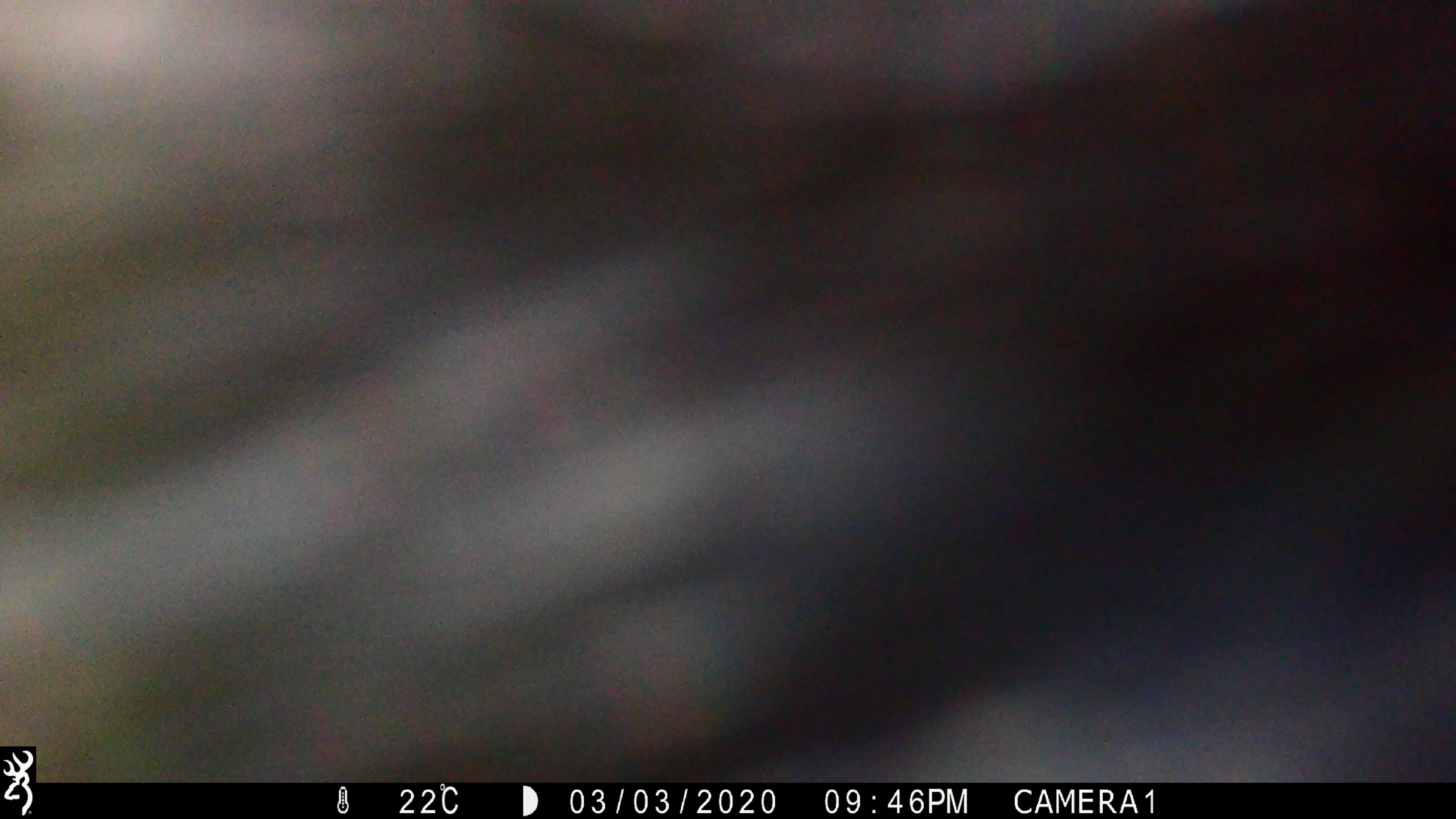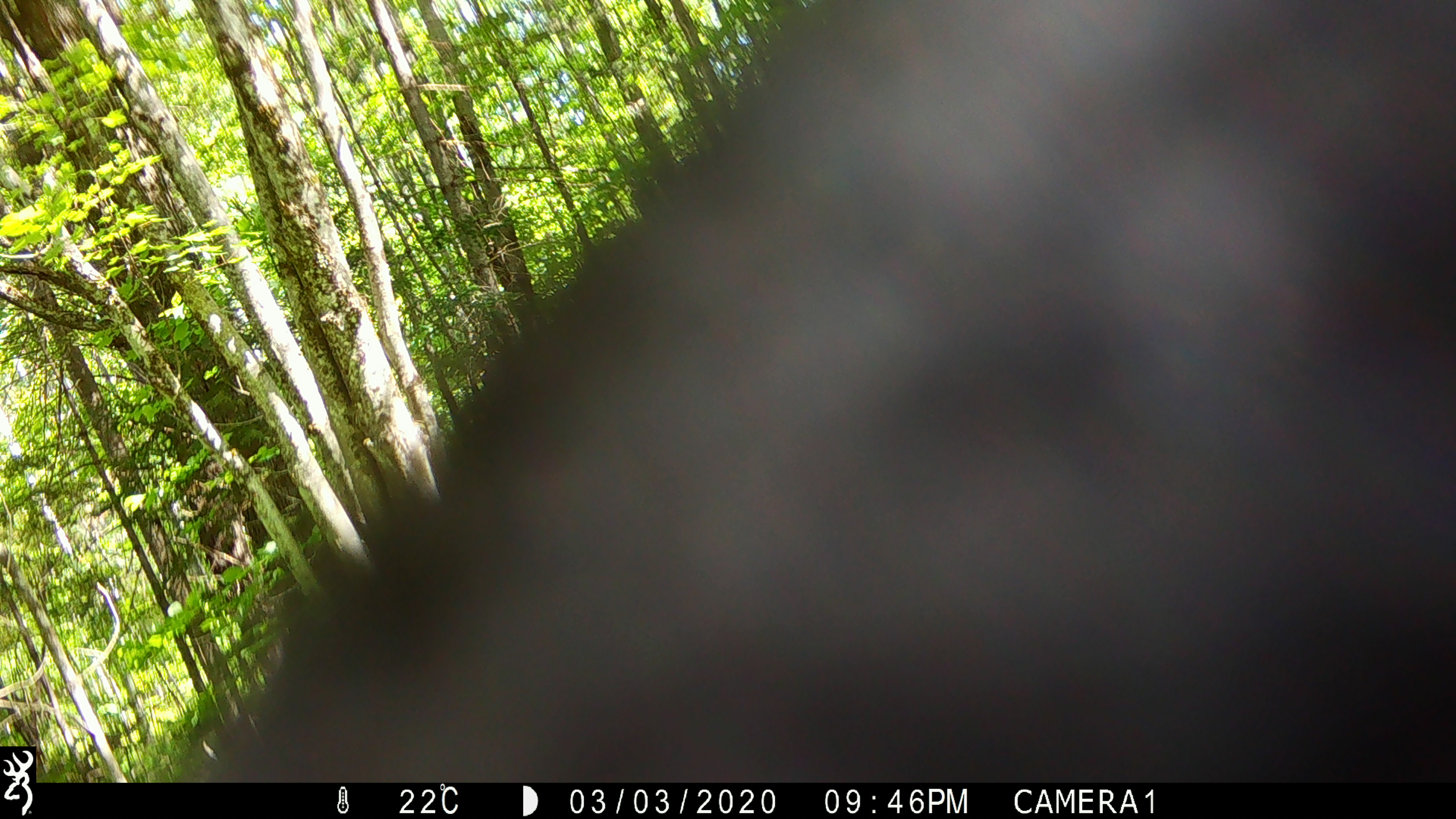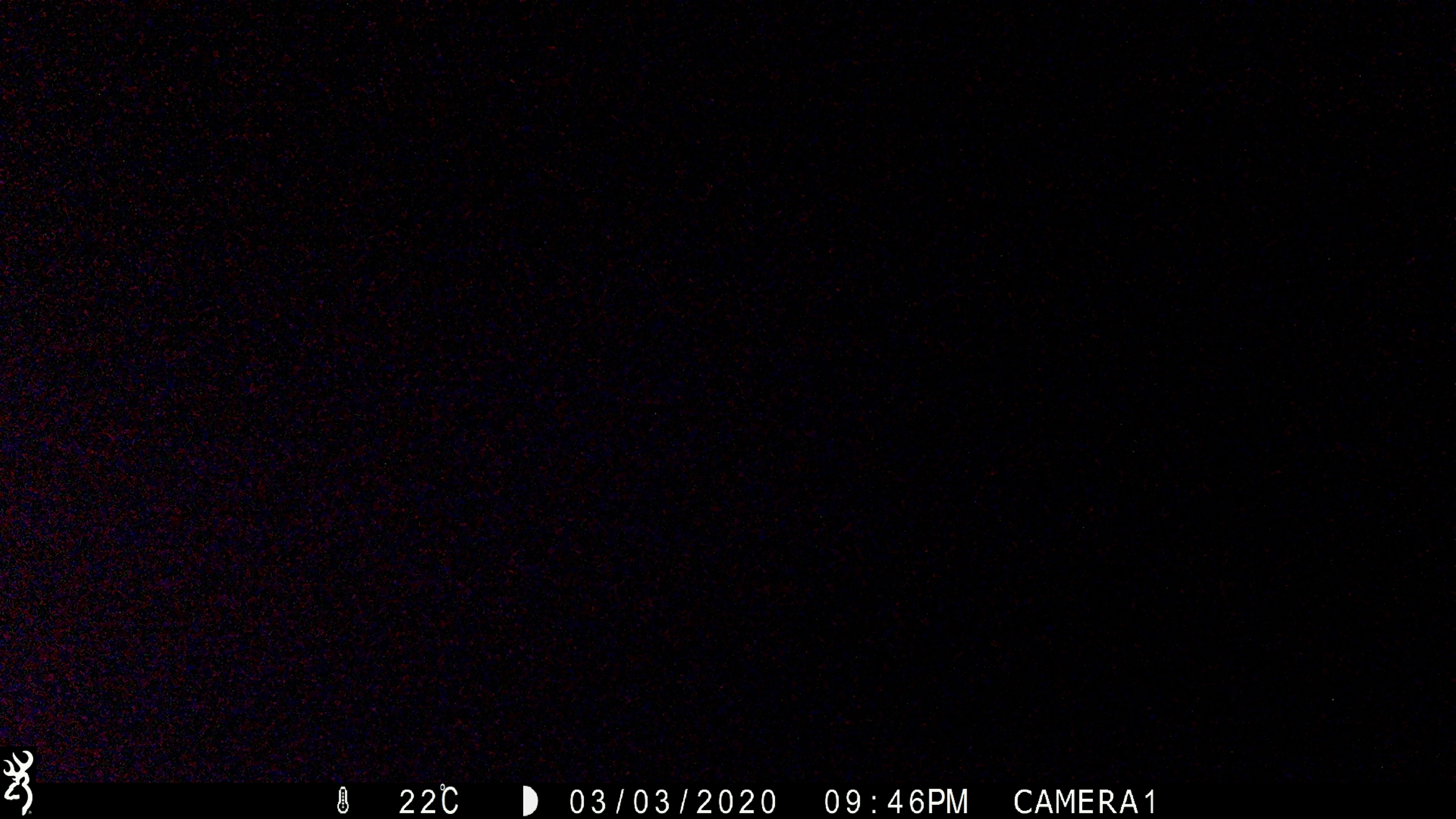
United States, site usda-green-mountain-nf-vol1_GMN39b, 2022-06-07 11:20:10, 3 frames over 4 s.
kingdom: Animalia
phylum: Chordata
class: Mammalia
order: Carnivora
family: Ursidae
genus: Ursus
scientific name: Ursus americanus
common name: black bear